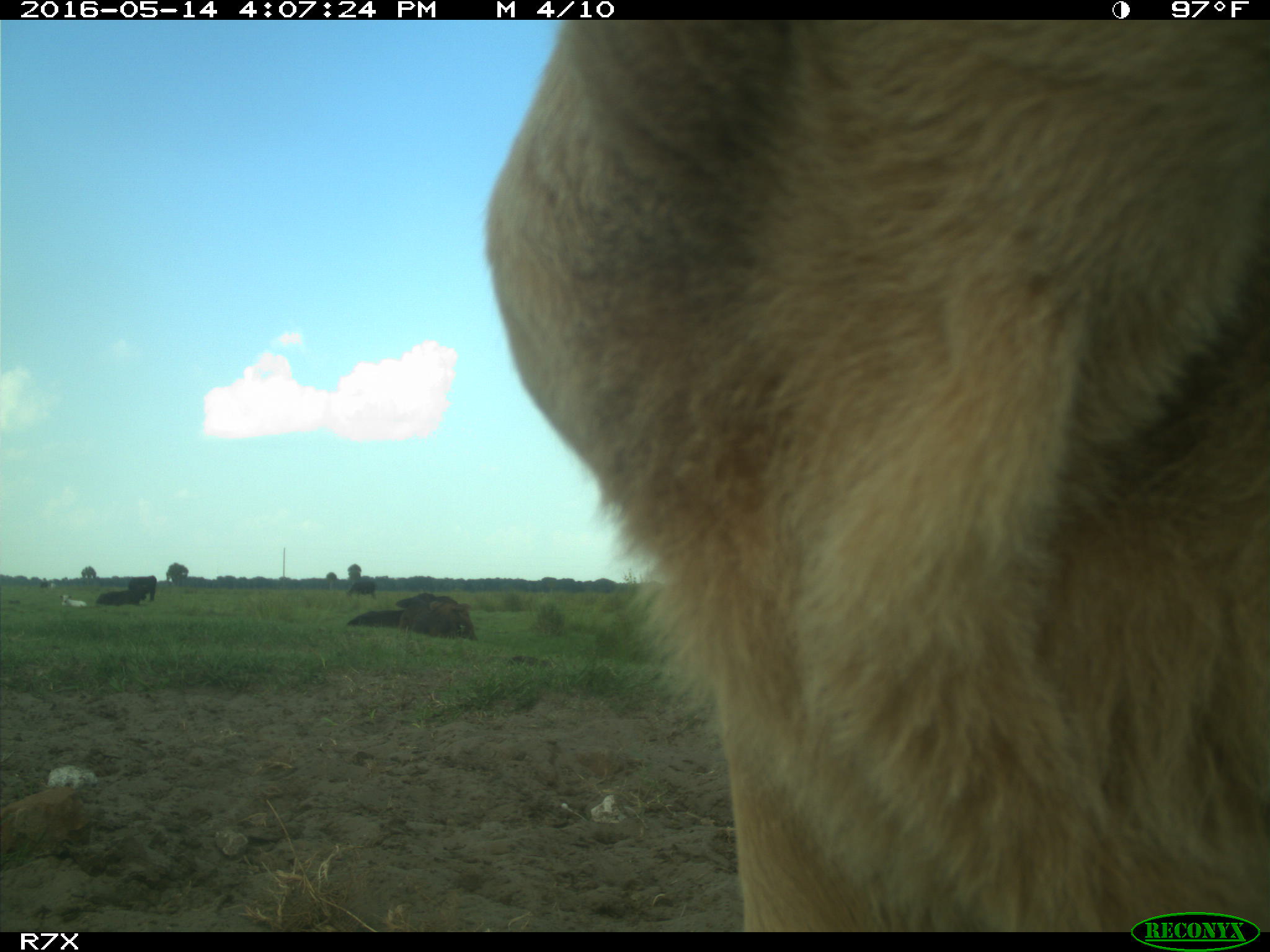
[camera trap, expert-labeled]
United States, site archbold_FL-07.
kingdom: Animalia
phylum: Chordata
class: Mammalia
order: Artiodactyla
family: Bovidae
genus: Bos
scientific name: Bos taurus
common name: domestic cow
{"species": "Bos taurus (domestic cow)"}